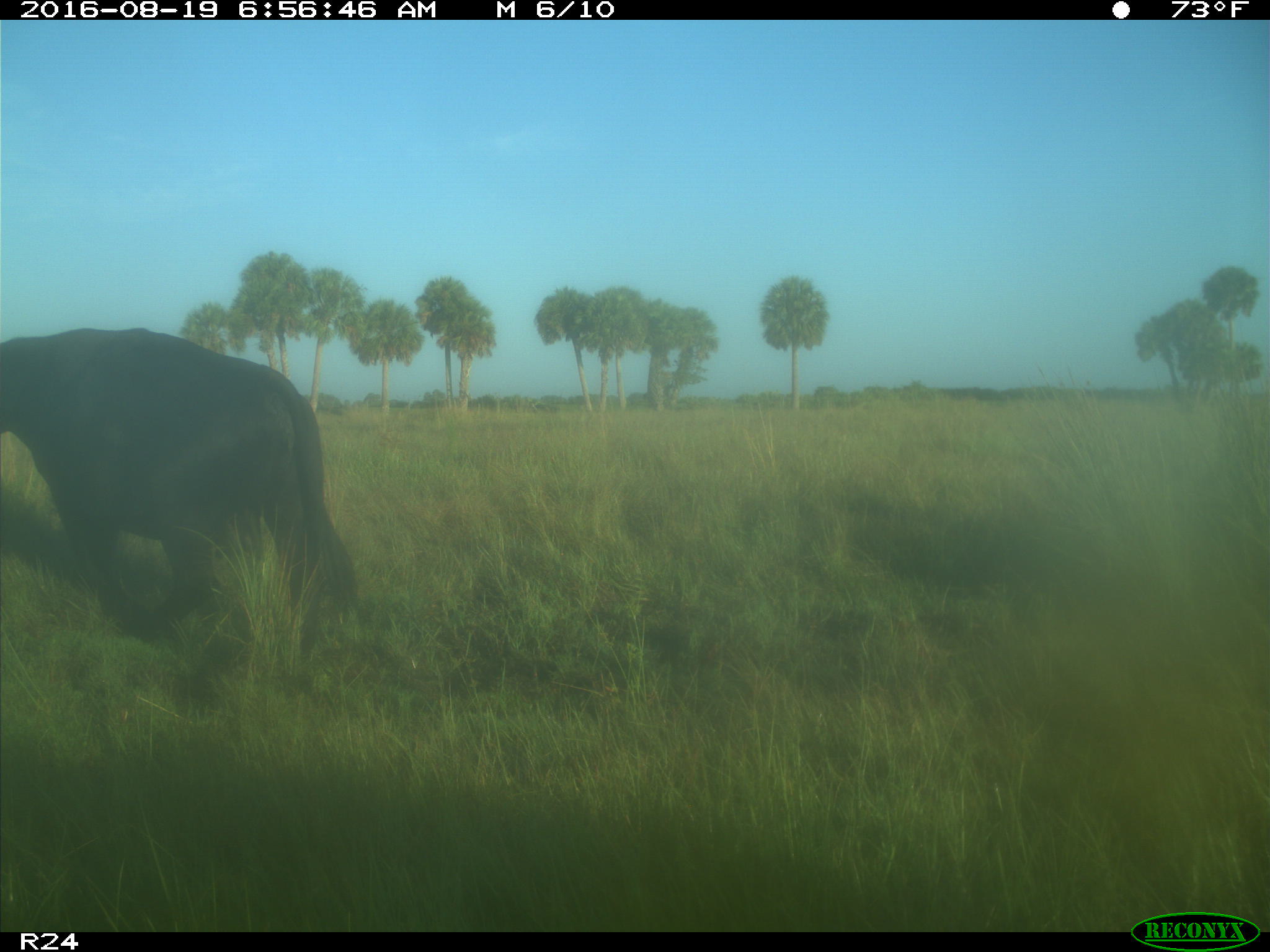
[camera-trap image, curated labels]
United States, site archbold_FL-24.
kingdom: Animalia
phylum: Chordata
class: Mammalia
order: Artiodactyla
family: Bovidae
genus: Bos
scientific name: Bos taurus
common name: domestic cow